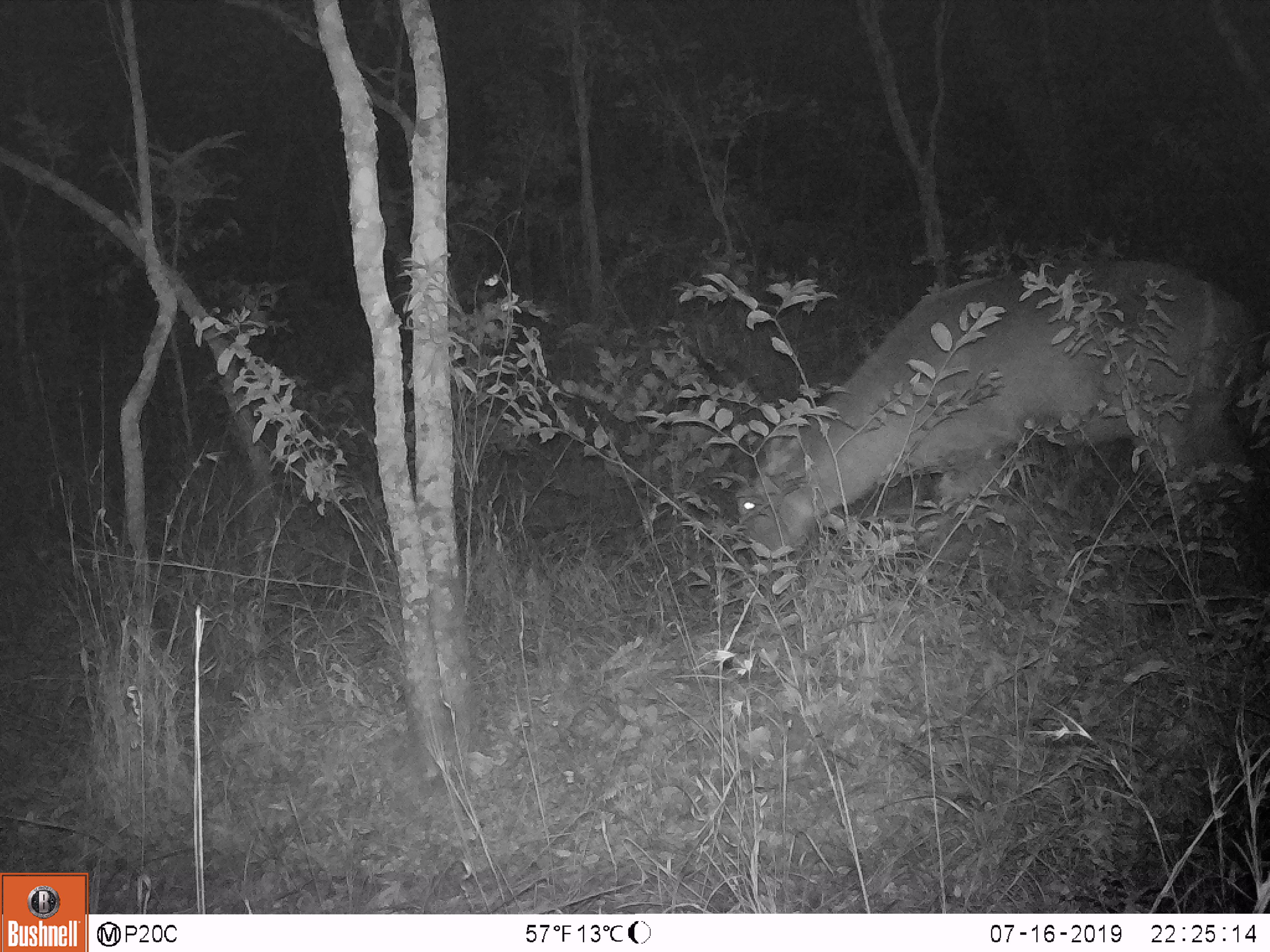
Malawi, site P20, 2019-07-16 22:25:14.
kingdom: Animalia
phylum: Chordata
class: Mammalia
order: Artiodactyla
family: Bovidae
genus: Kobus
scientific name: Kobus ellipsiprymnus ellipsiprymnus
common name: common waterbuck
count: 1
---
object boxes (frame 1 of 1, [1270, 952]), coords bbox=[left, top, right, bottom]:
common waterbuck: bbox=[686, 250, 1257, 587]